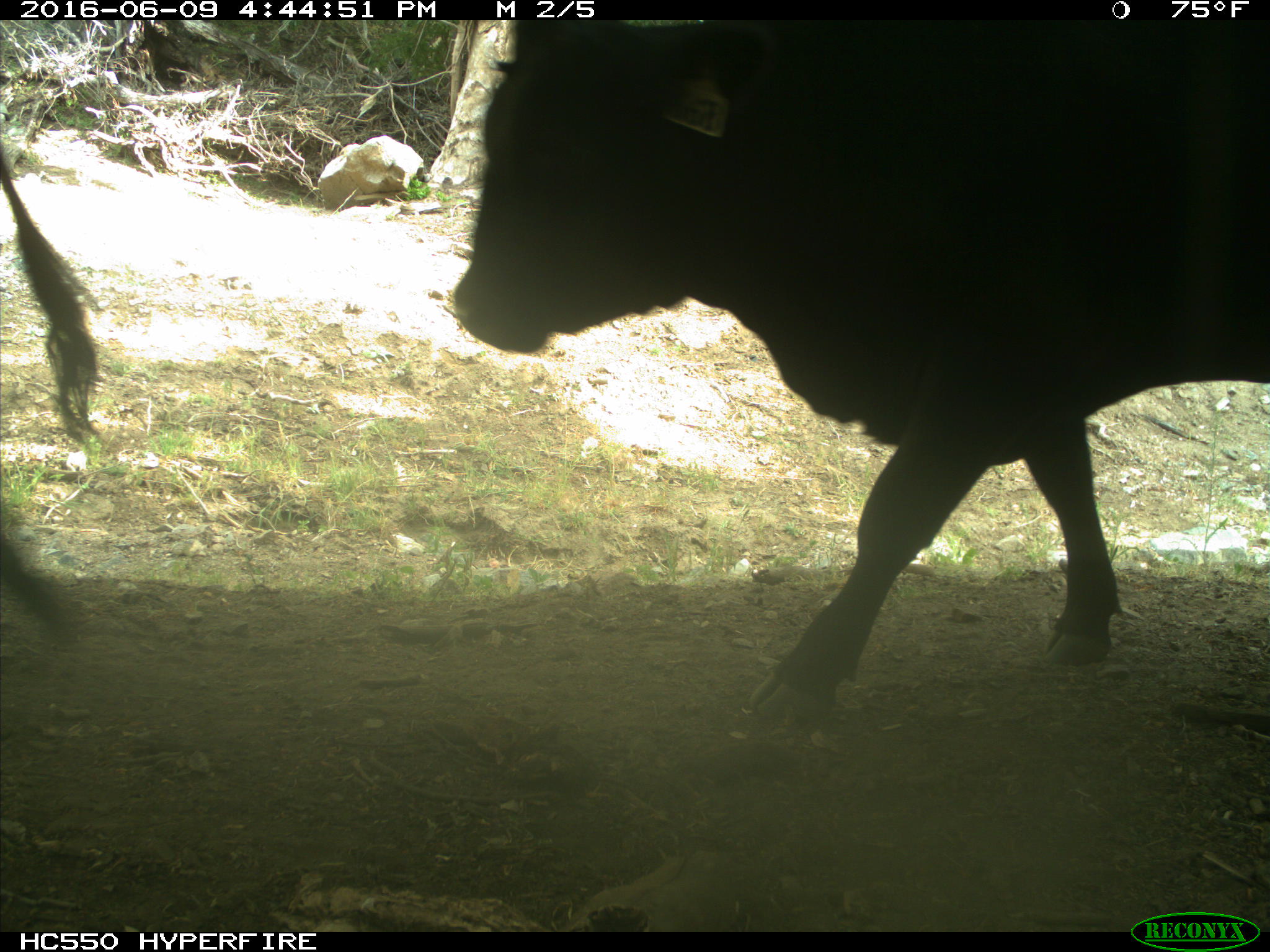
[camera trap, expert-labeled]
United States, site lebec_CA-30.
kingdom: Animalia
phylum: Chordata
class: Mammalia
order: Artiodactyla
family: Bovidae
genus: Bos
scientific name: Bos taurus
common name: domestic cow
Bos taurus (domestic cow).